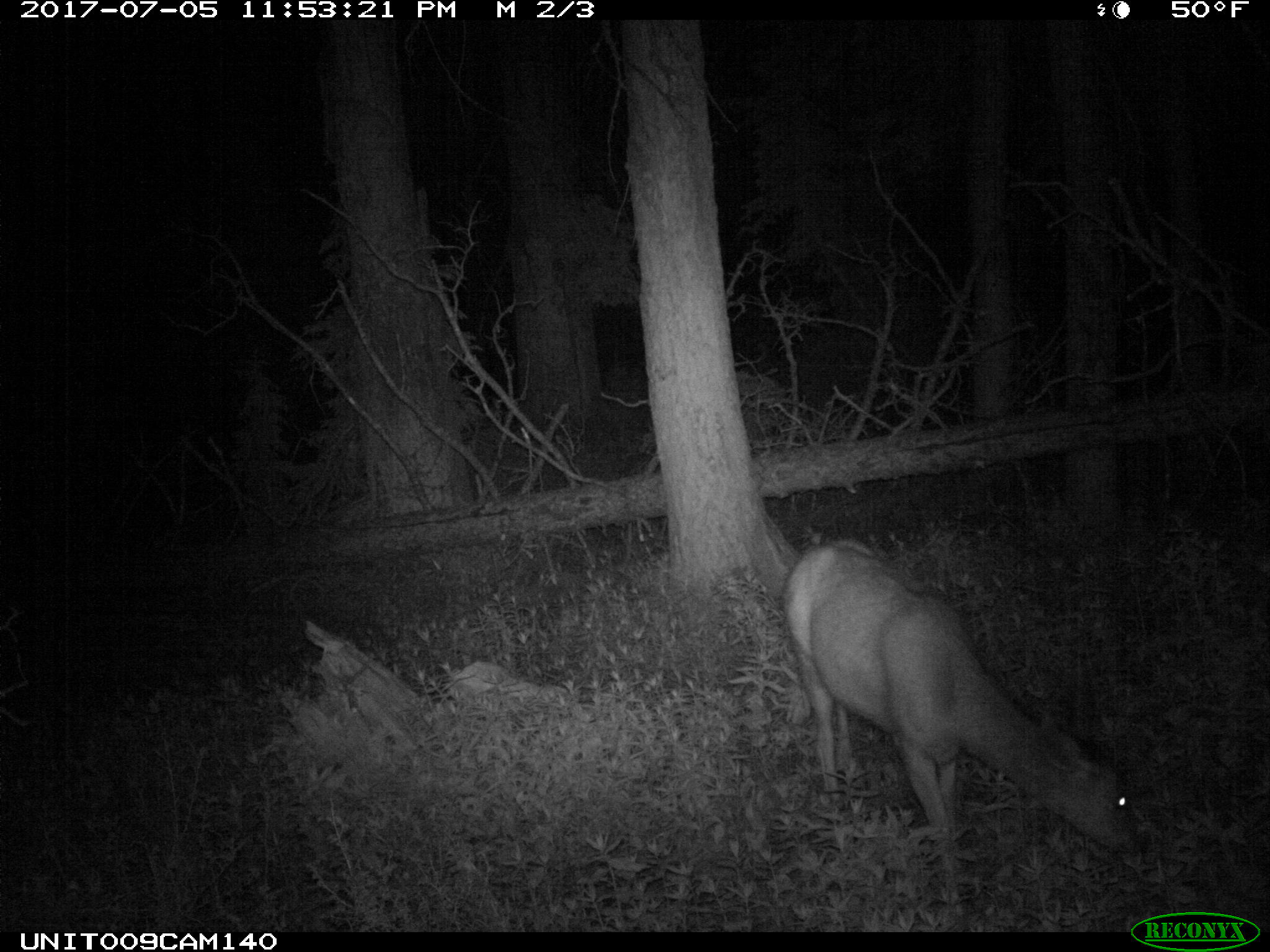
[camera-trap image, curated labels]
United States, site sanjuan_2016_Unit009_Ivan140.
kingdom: Animalia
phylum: Chordata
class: Mammalia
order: Artiodactyla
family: Cervidae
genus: Odocoileus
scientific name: Odocoileus hemionus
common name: mule deer